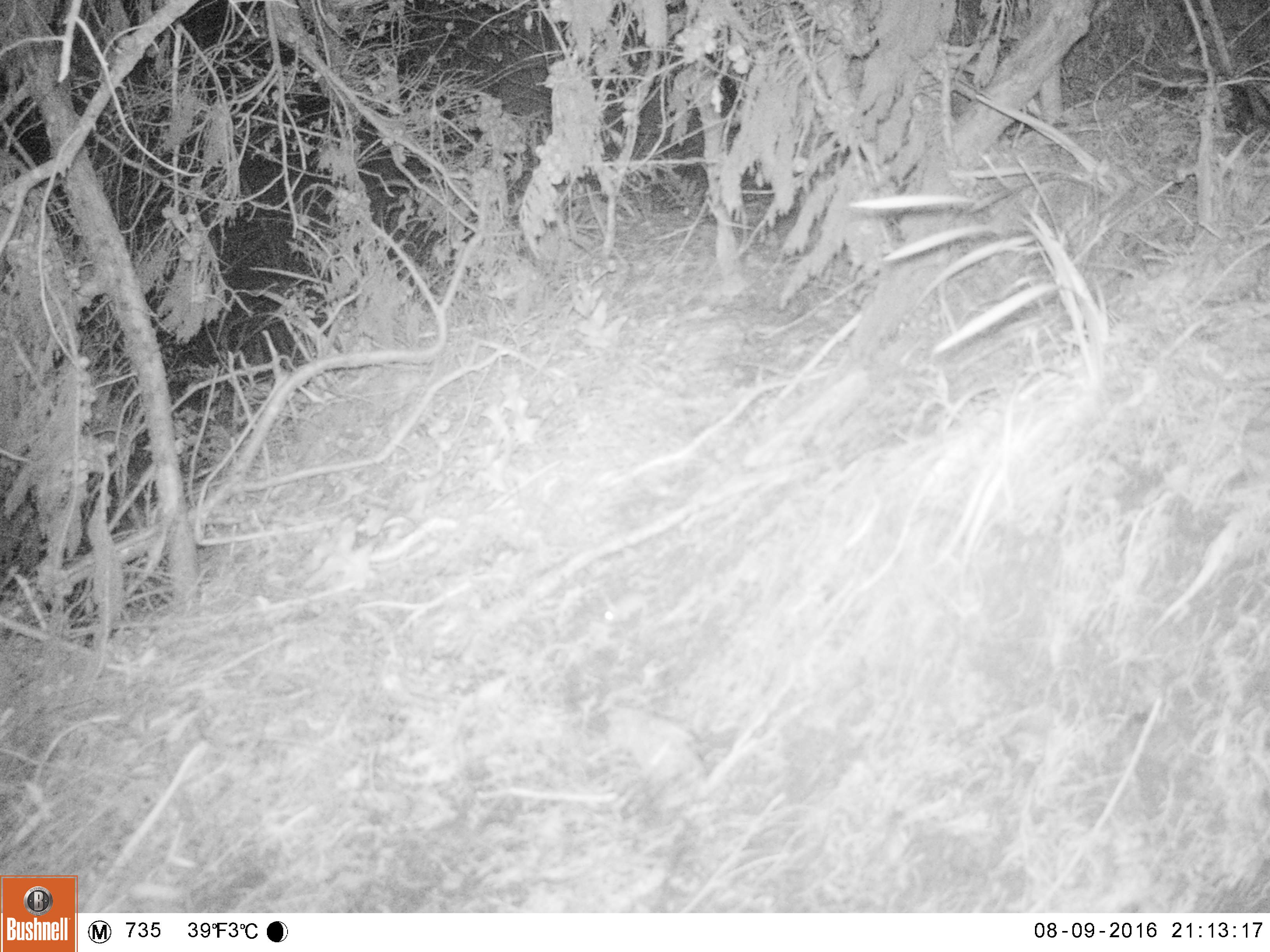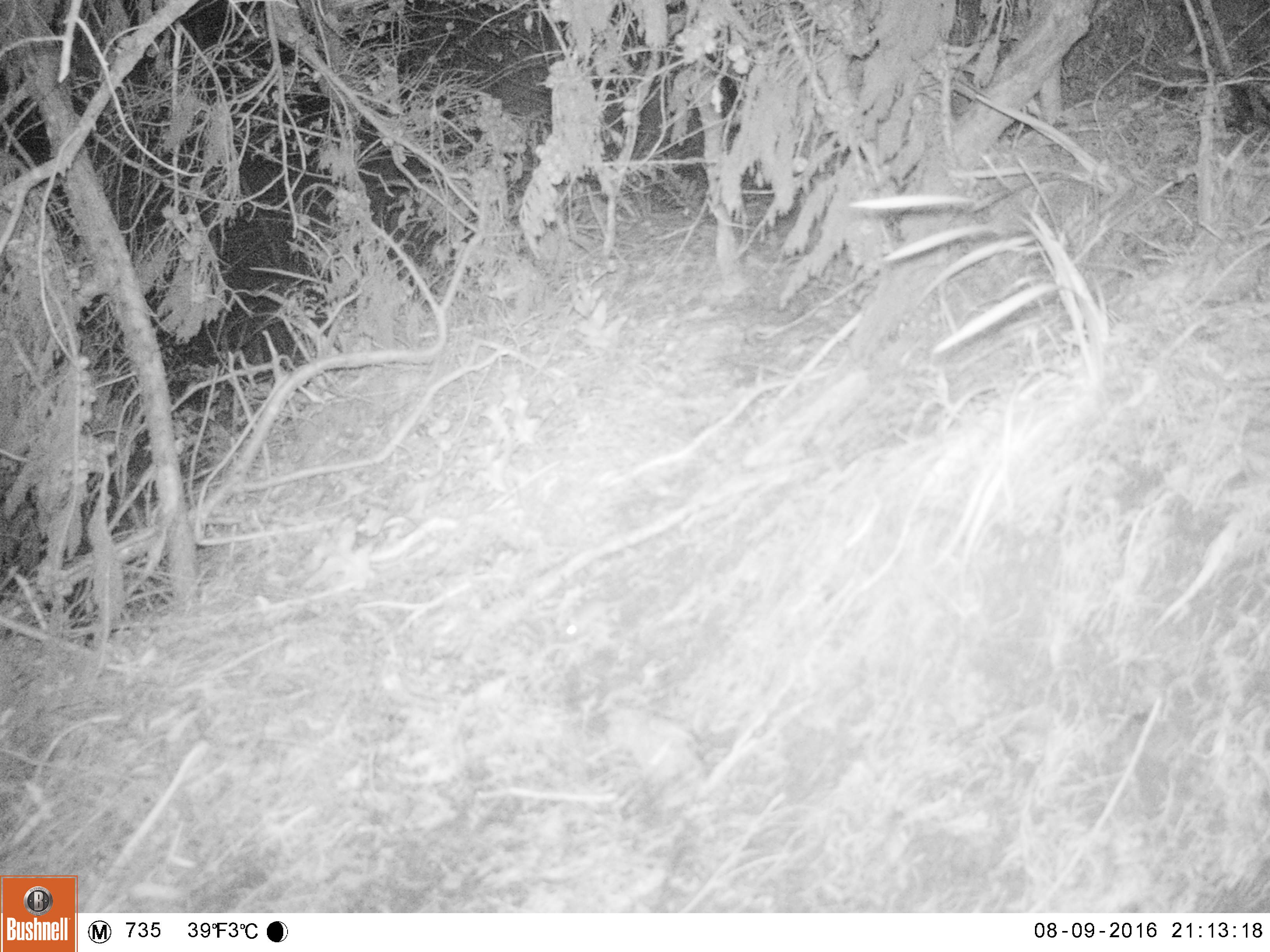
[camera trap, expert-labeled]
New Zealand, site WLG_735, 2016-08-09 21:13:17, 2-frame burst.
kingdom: Animalia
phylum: Chordata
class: Mammalia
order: Rodentia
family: Muridae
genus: Mus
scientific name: Mus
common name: mouse